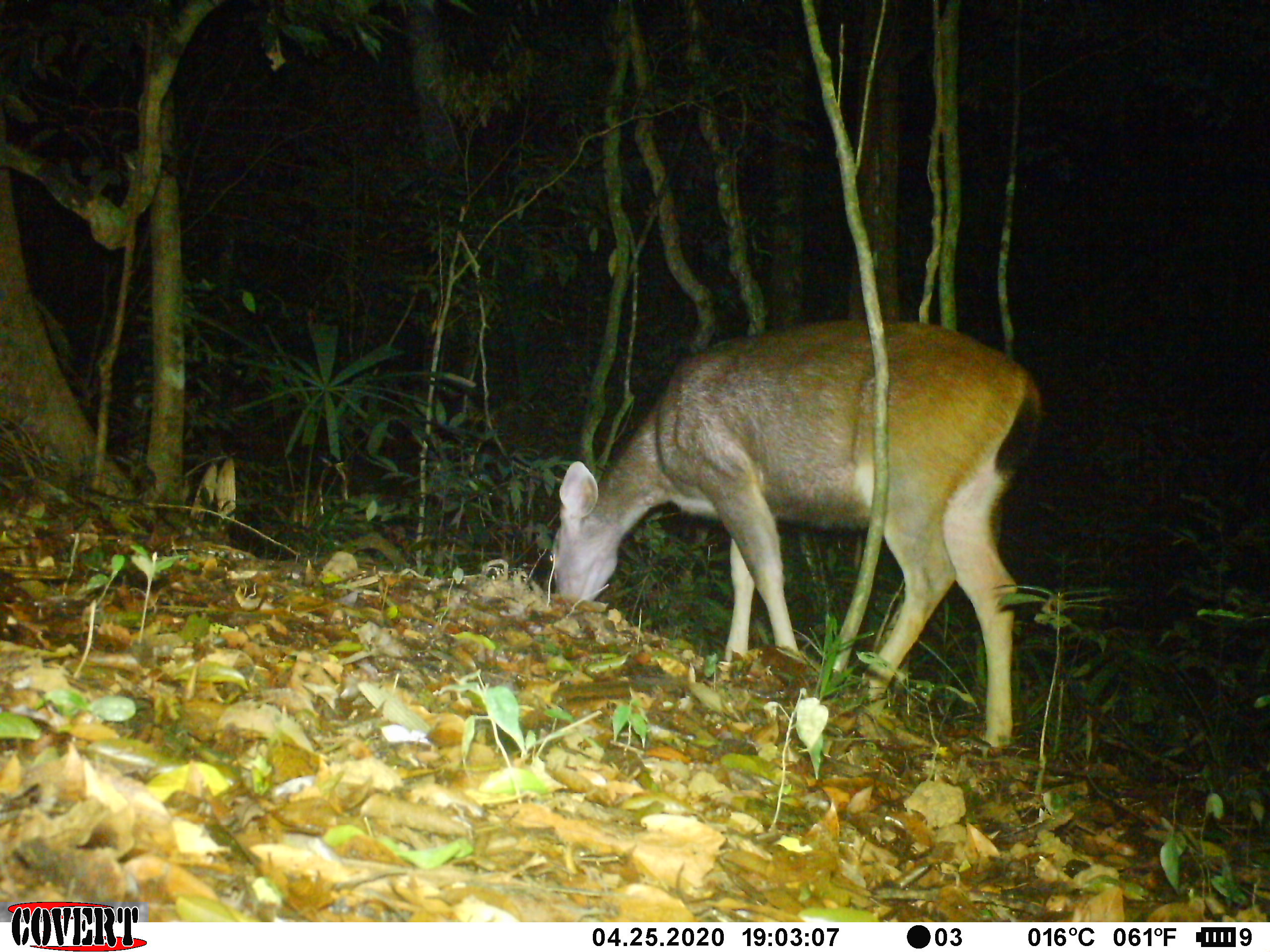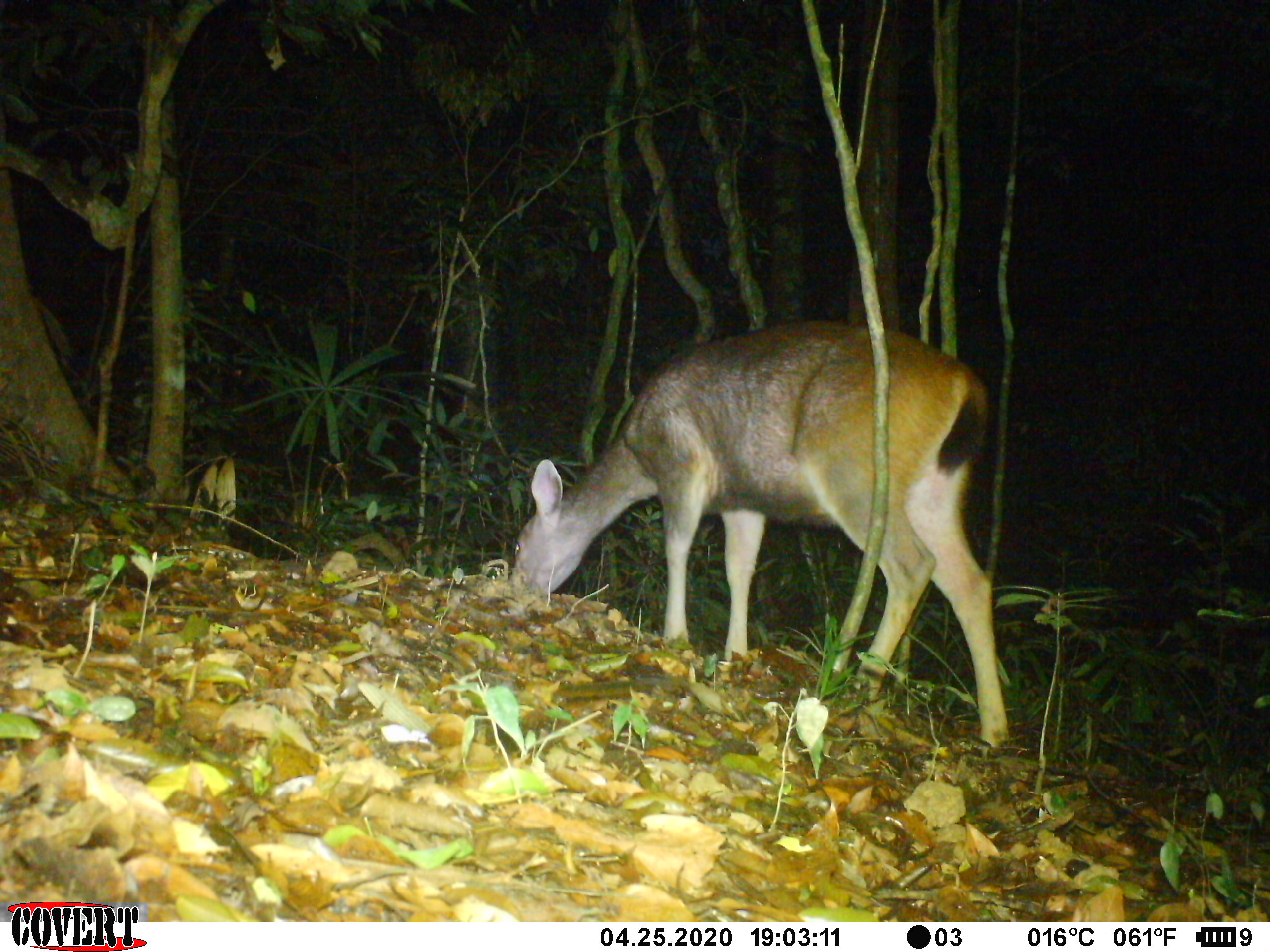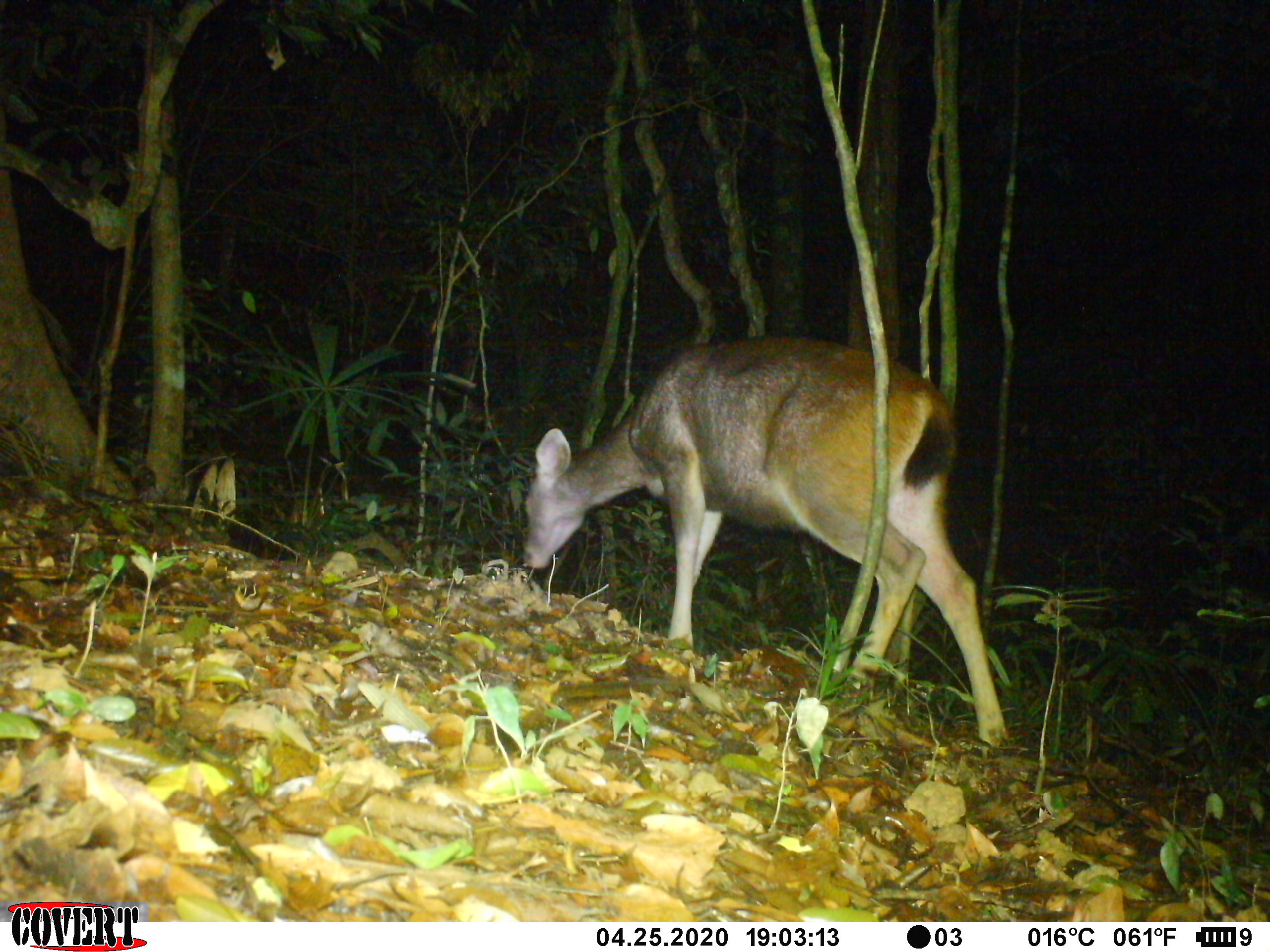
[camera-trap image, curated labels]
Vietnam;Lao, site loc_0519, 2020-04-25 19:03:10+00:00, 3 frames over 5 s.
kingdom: Animalia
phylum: Chordata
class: Mammalia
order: Artiodactyla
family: Cervidae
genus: Rusa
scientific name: Rusa unicolor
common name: sambar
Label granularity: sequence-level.